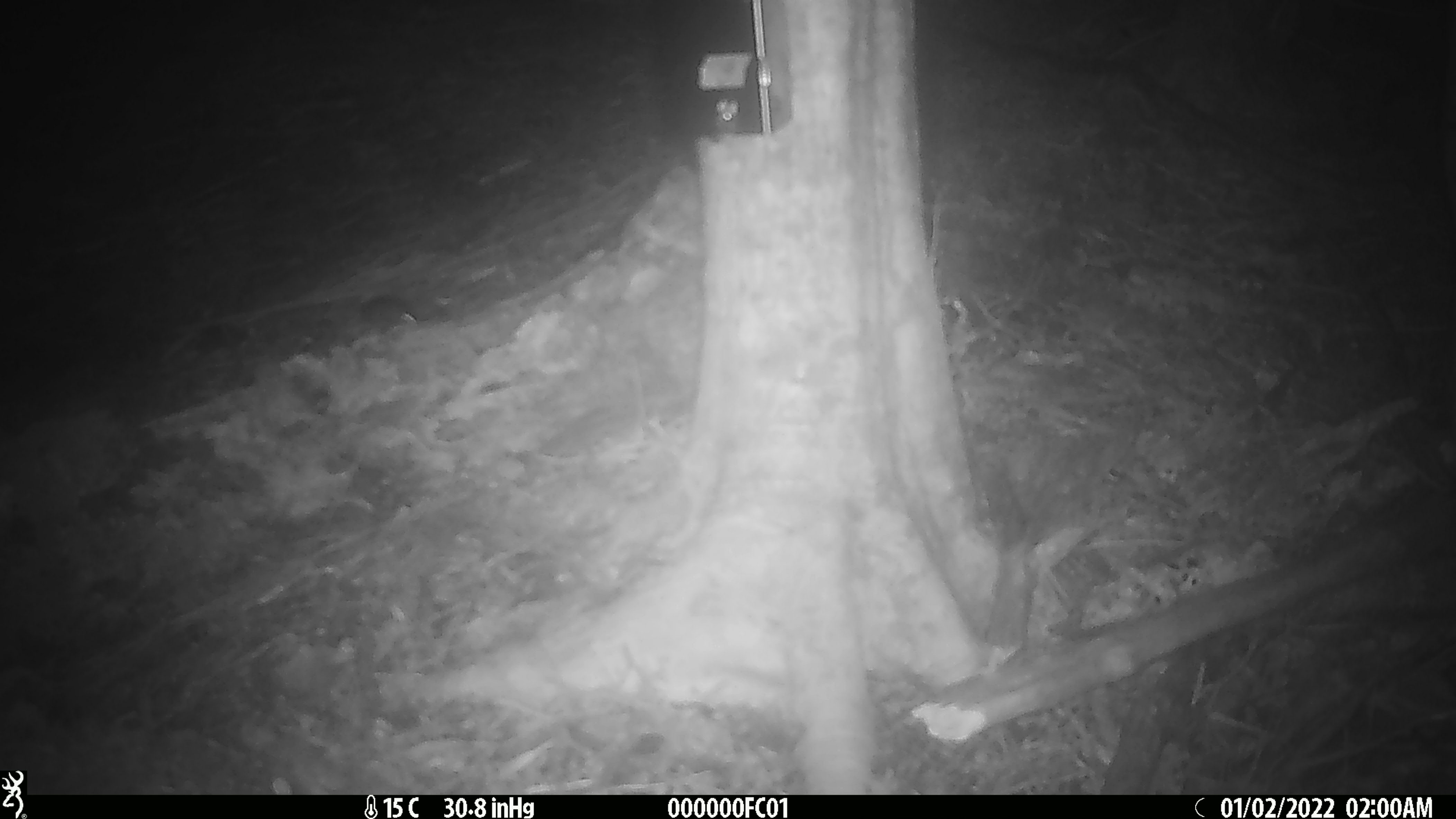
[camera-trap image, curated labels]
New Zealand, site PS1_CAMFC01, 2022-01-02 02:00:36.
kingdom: Animalia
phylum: Chordata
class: Mammalia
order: Rodentia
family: Muridae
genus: Mus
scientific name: Mus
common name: mouse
Mouse (Mus).